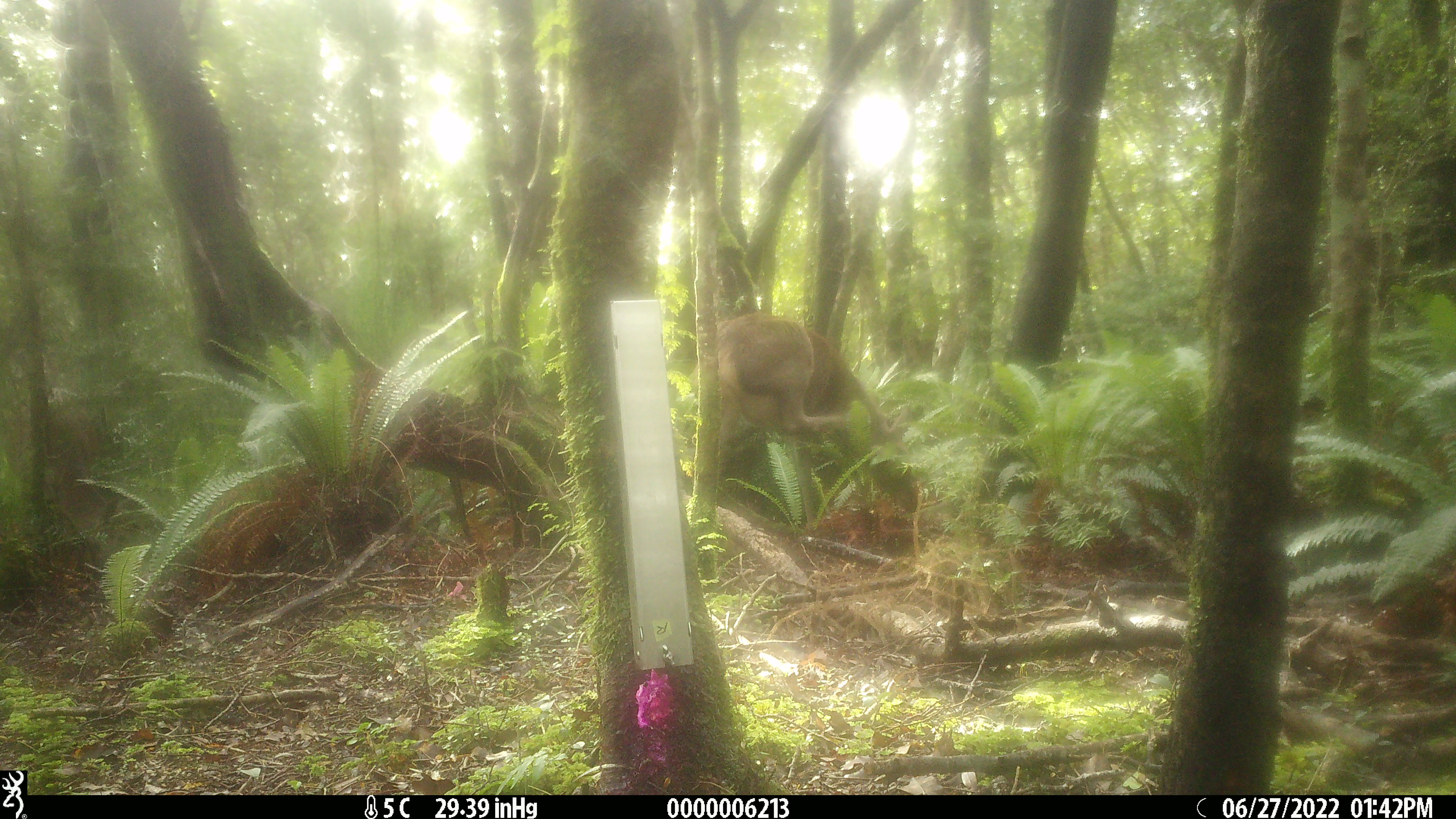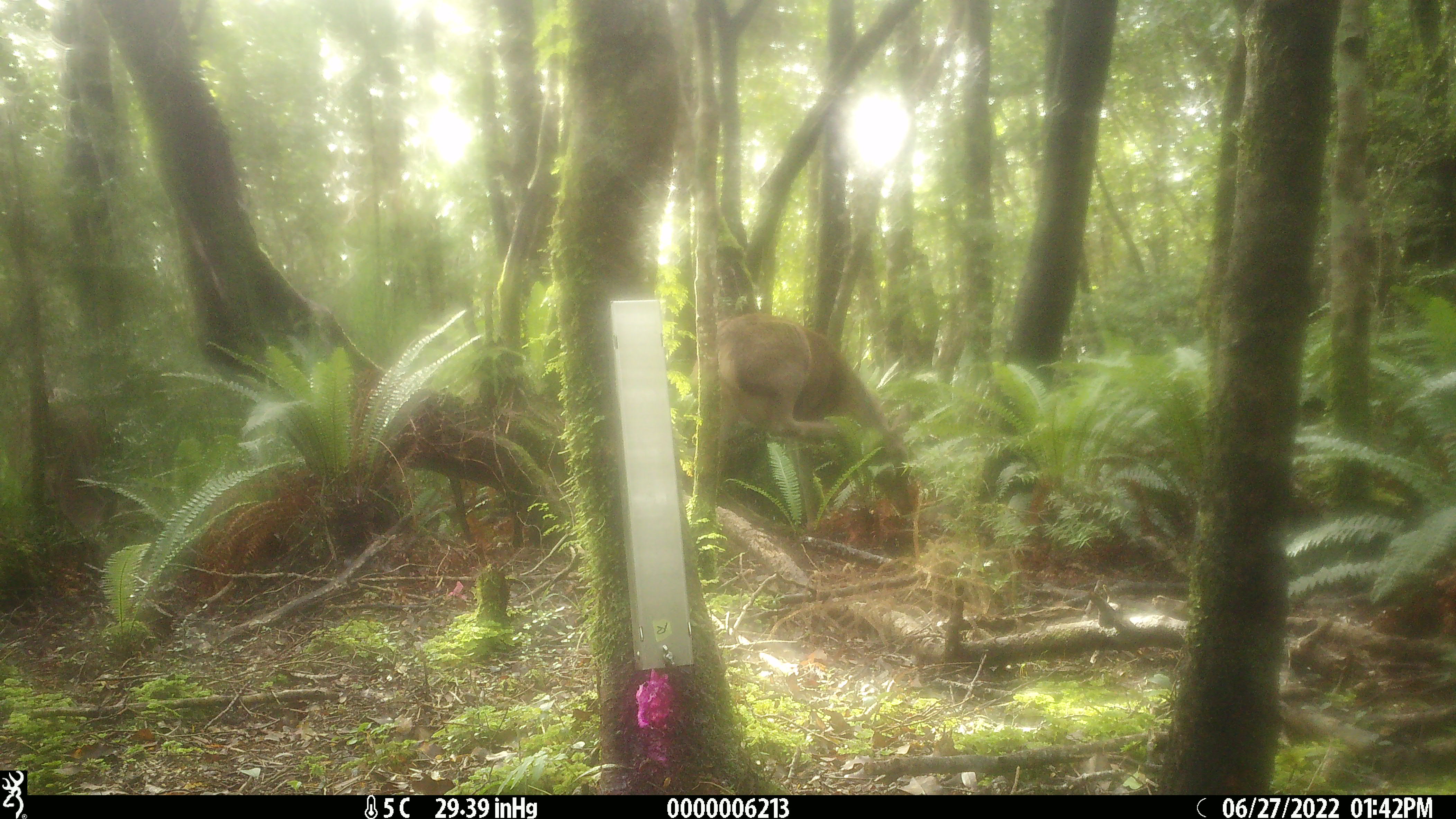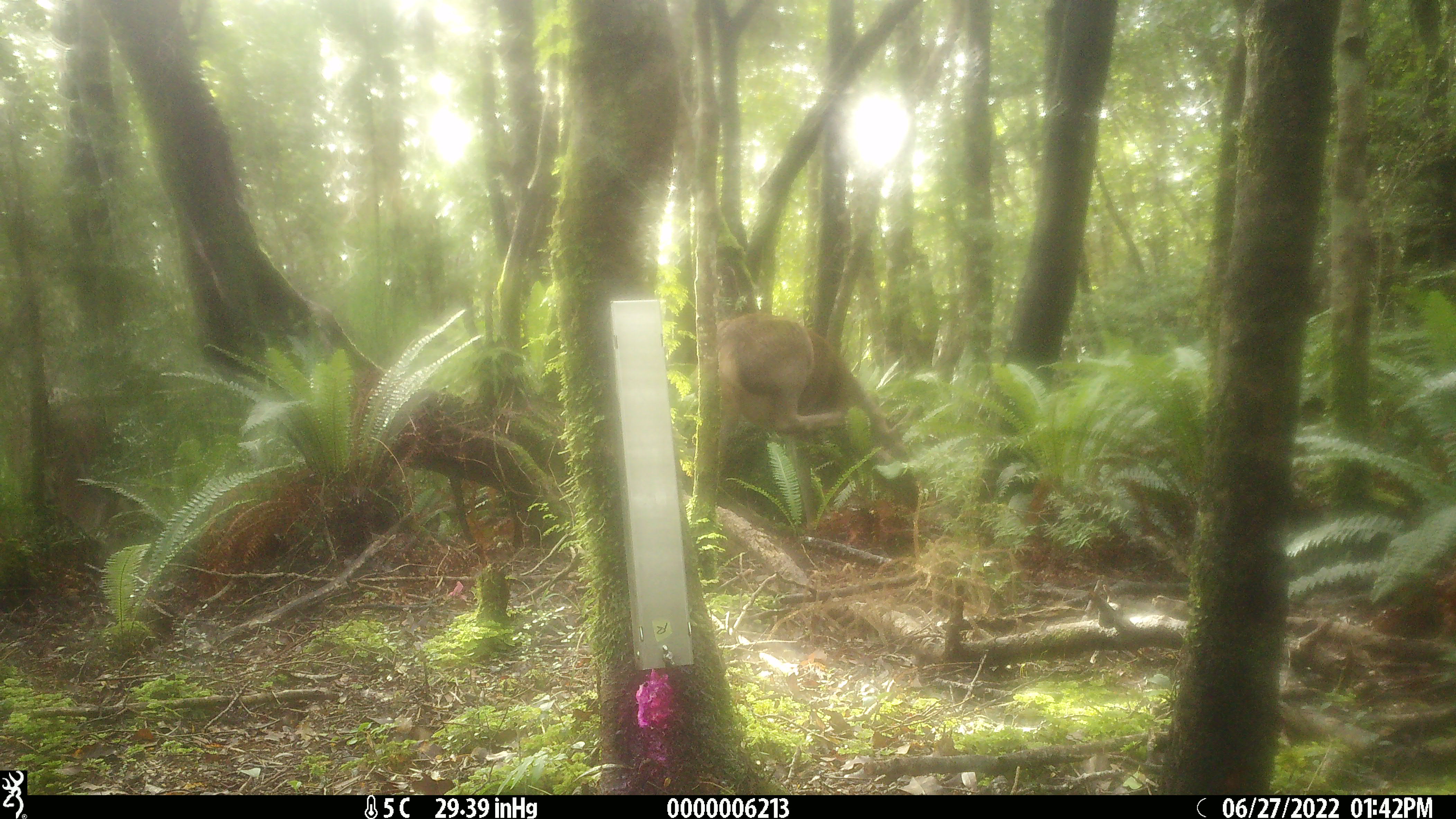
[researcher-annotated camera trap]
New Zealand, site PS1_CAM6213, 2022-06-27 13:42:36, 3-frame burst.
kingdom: Animalia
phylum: Chordata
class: Mammalia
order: Artiodactyla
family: Cervidae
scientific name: Cervidae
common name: deer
Deer (Cervidae).